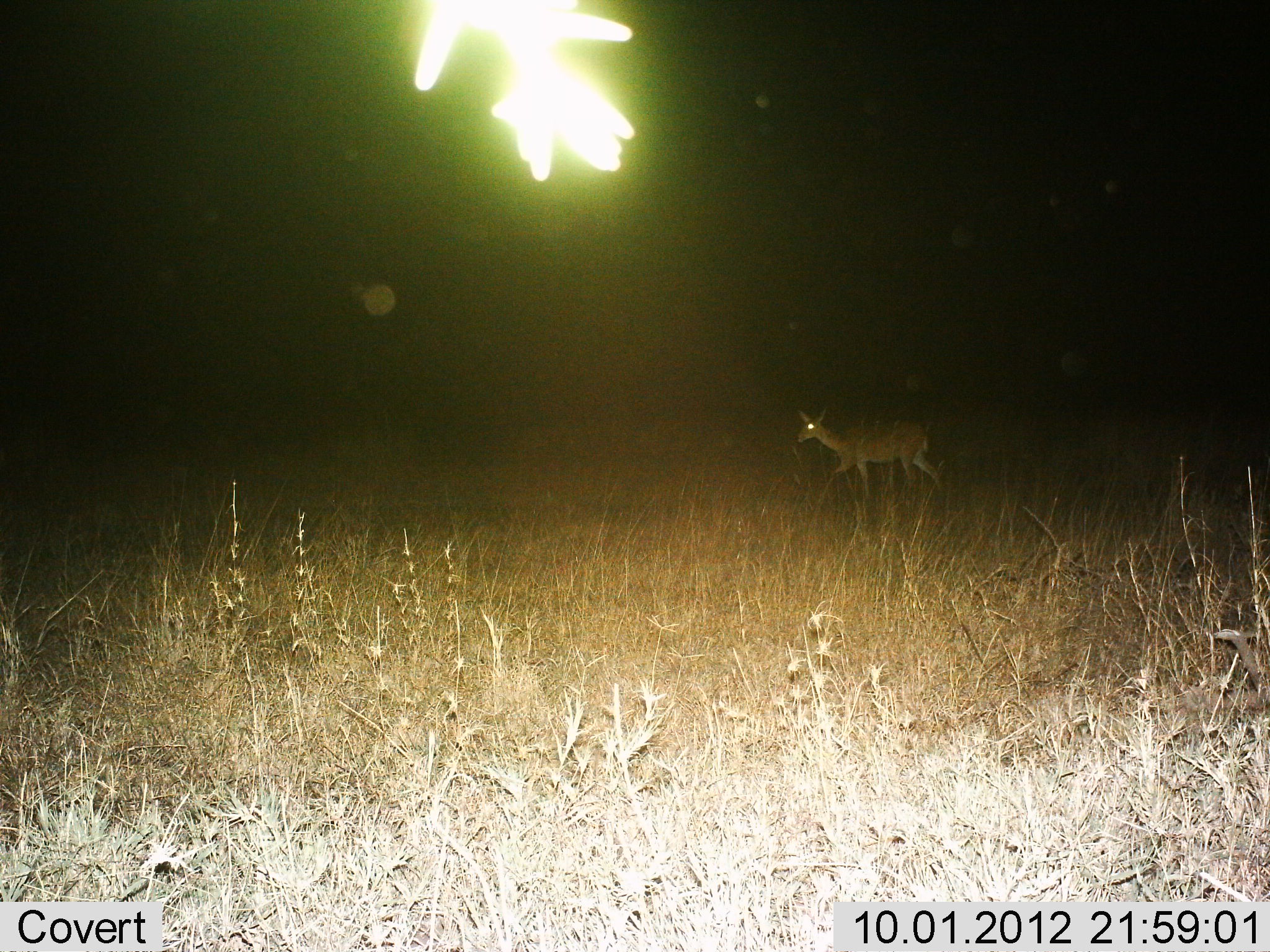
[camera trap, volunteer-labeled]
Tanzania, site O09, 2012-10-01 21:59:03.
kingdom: Animalia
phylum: Chordata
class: Mammalia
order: Artiodactyla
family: Bovidae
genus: Madoqua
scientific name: Madoqua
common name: dikdik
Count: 1.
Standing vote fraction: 30%.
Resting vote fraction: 0%.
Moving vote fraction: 70%.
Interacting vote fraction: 0%.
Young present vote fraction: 0%.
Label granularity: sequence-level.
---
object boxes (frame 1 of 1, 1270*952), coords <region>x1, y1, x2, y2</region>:
animal: <region>794, 407, 949, 513</region>